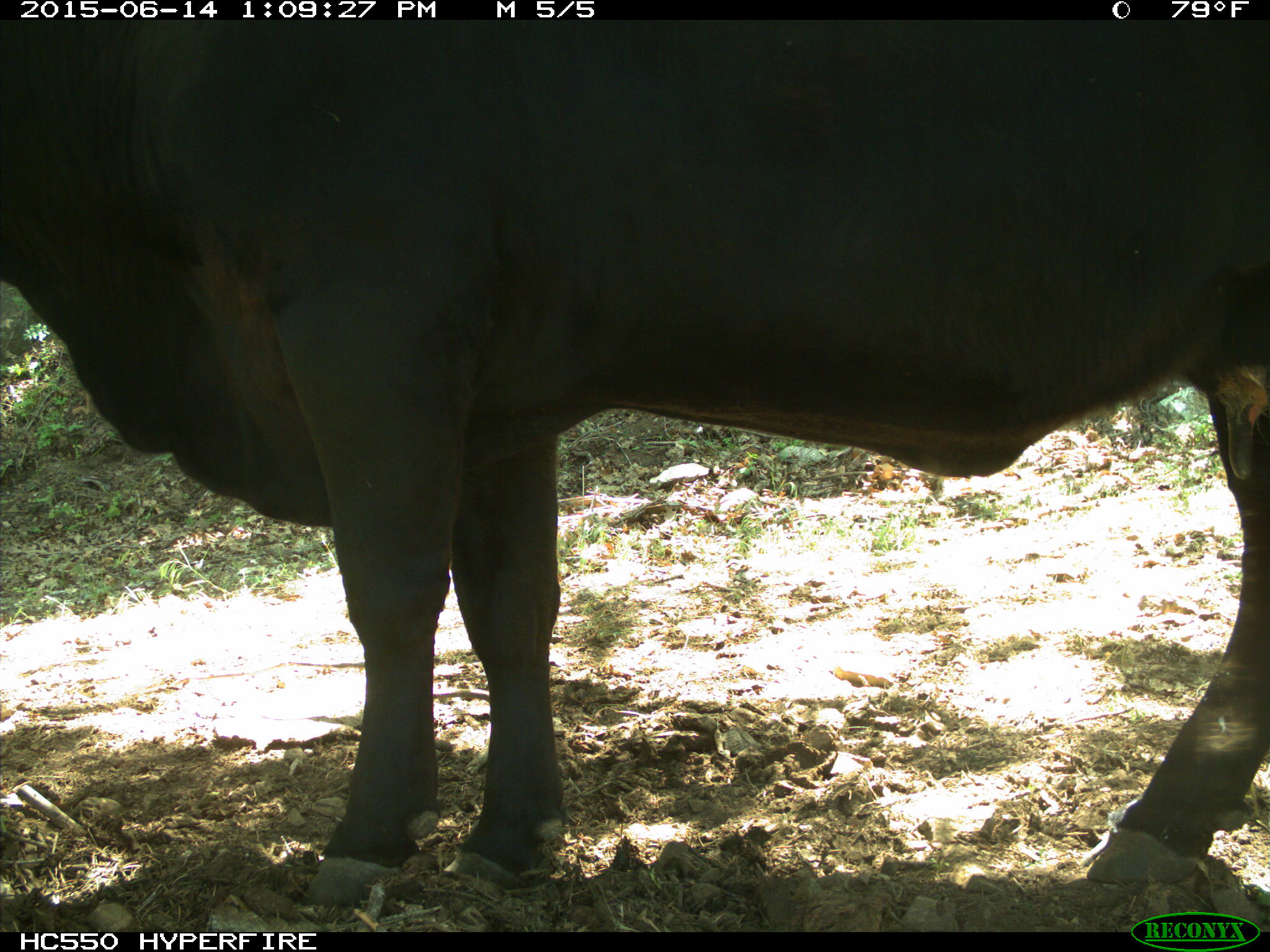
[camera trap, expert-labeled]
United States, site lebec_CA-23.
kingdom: Animalia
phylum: Chordata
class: Mammalia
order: Artiodactyla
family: Bovidae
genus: Bos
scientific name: Bos taurus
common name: domestic cow